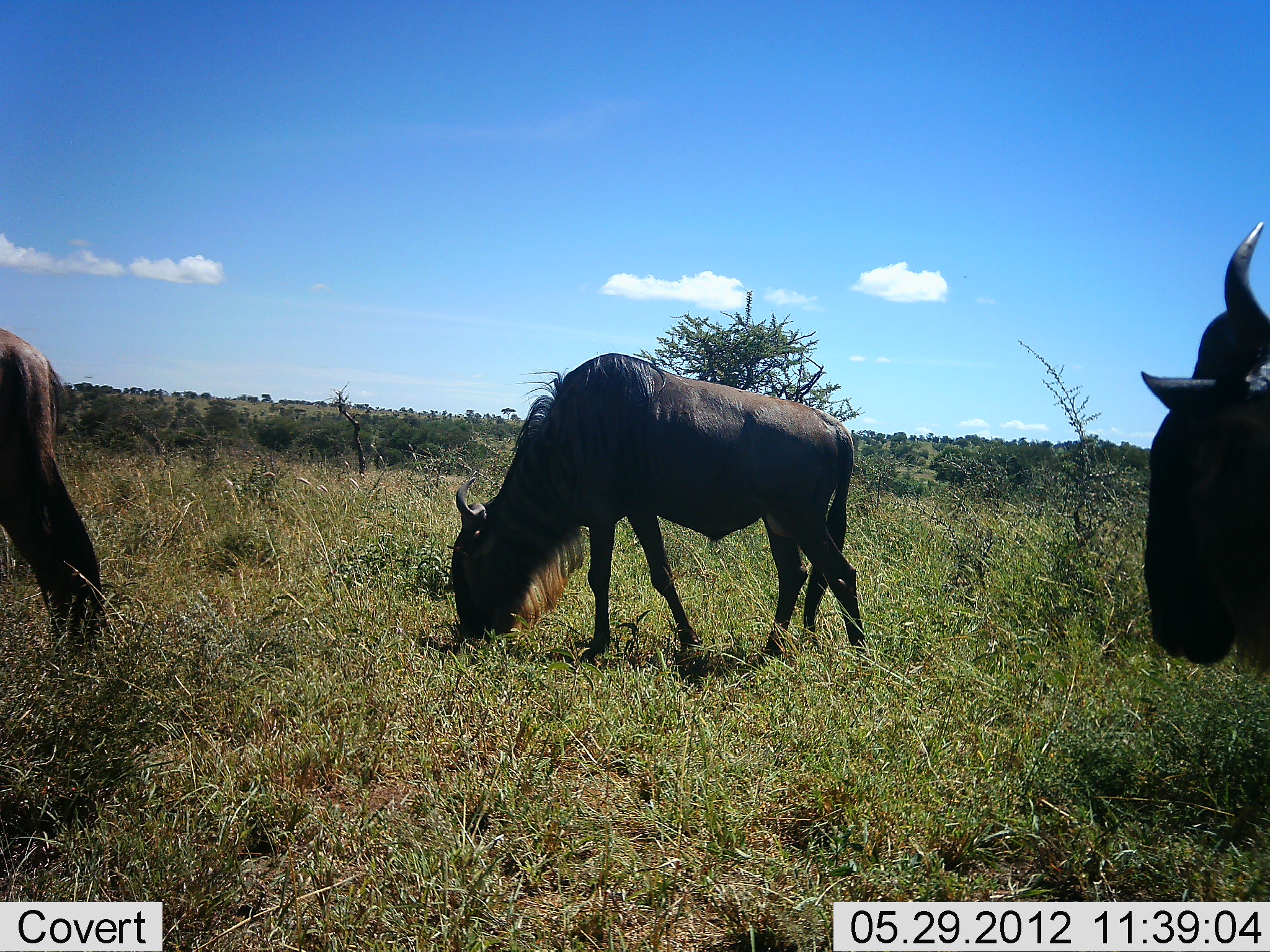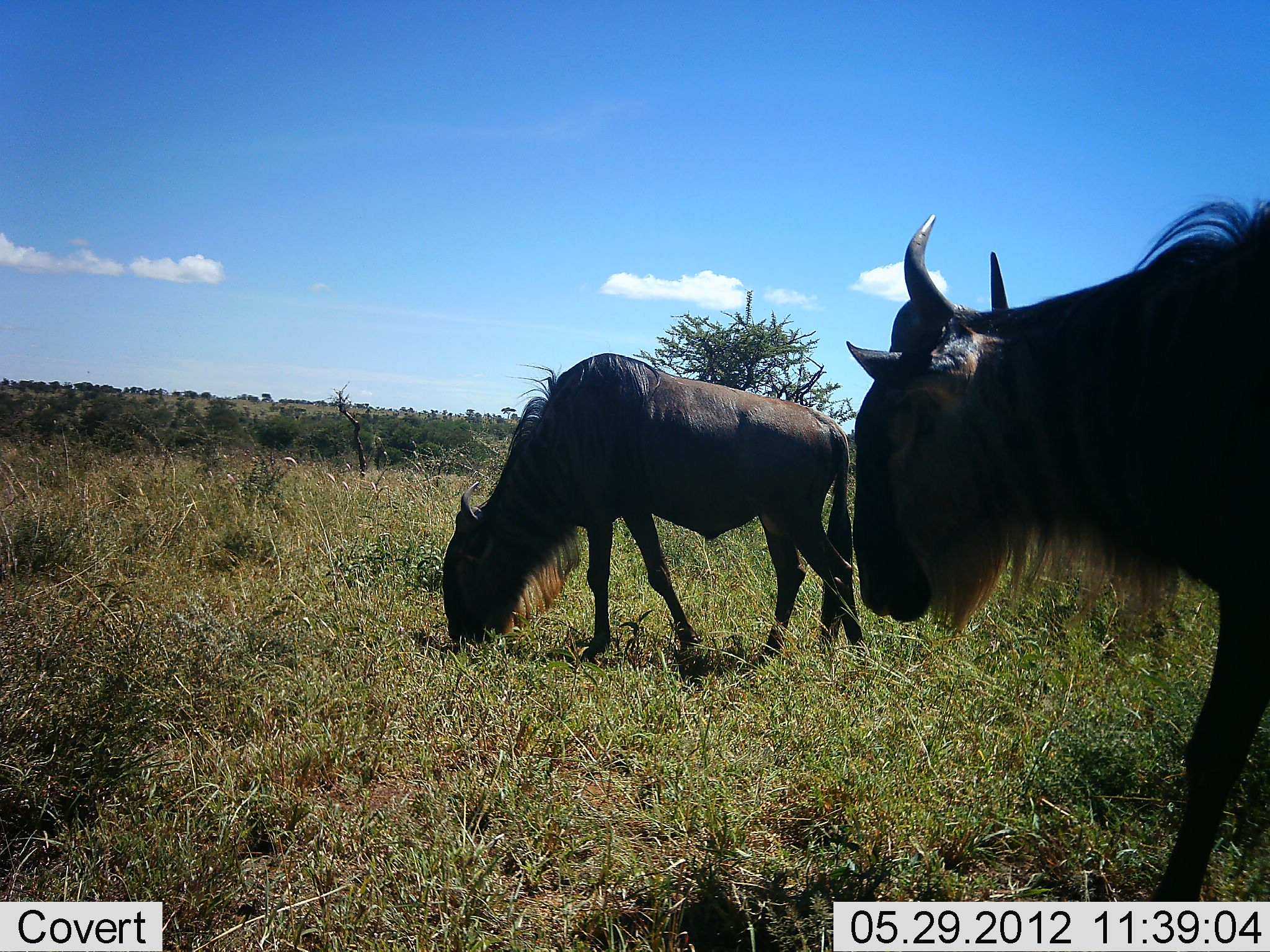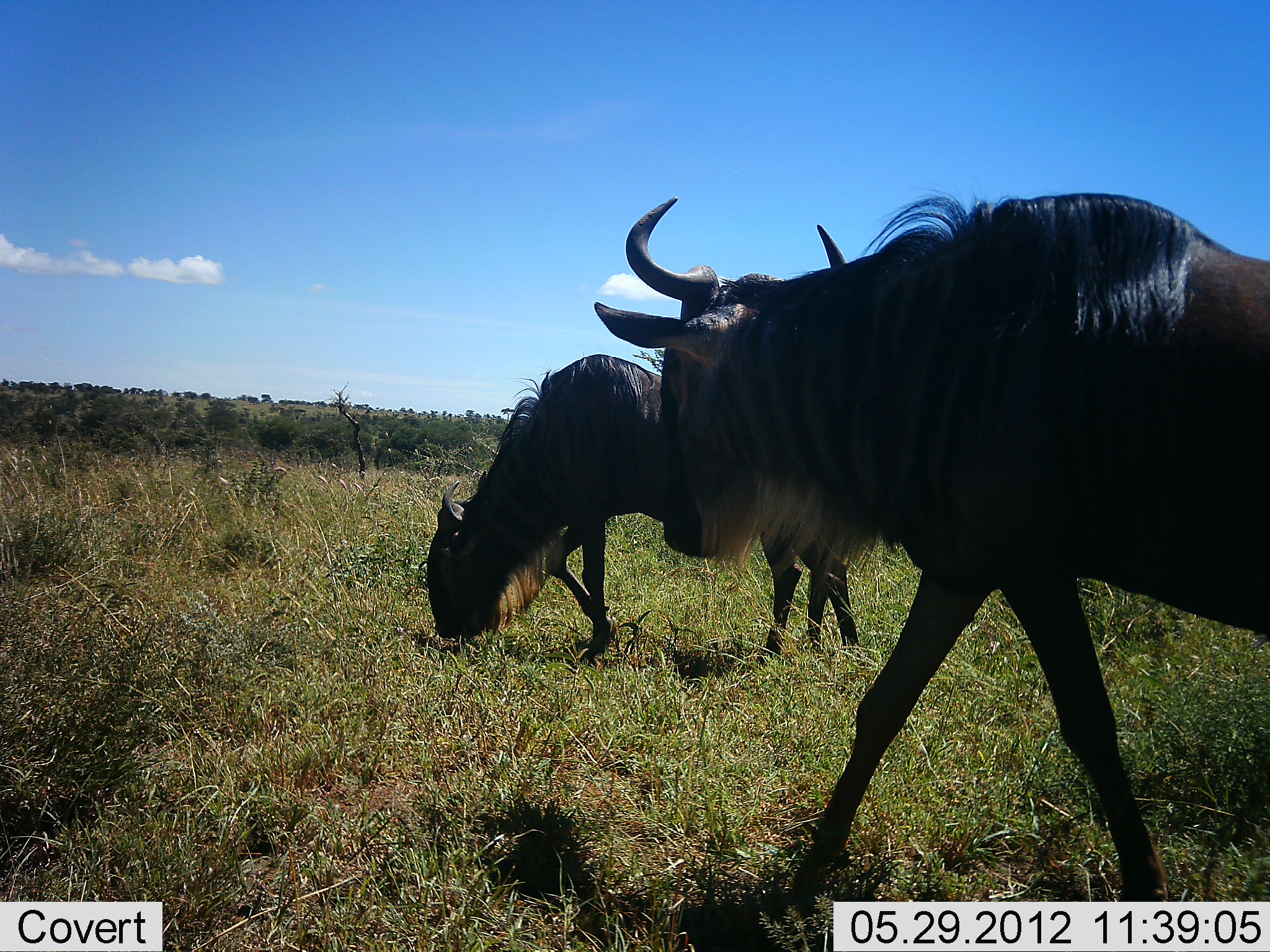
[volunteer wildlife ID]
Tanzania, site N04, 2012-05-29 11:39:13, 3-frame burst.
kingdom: Animalia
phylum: Chordata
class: Mammalia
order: Artiodactyla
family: Bovidae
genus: Connochaetes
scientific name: Connochaetes taurinus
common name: blue wildebeest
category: wildebeest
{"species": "wildebeest (blue wildebeest) (Connochaetes taurinus)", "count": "3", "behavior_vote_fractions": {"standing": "30%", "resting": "0%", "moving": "100%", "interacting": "0%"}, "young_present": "0%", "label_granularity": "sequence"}